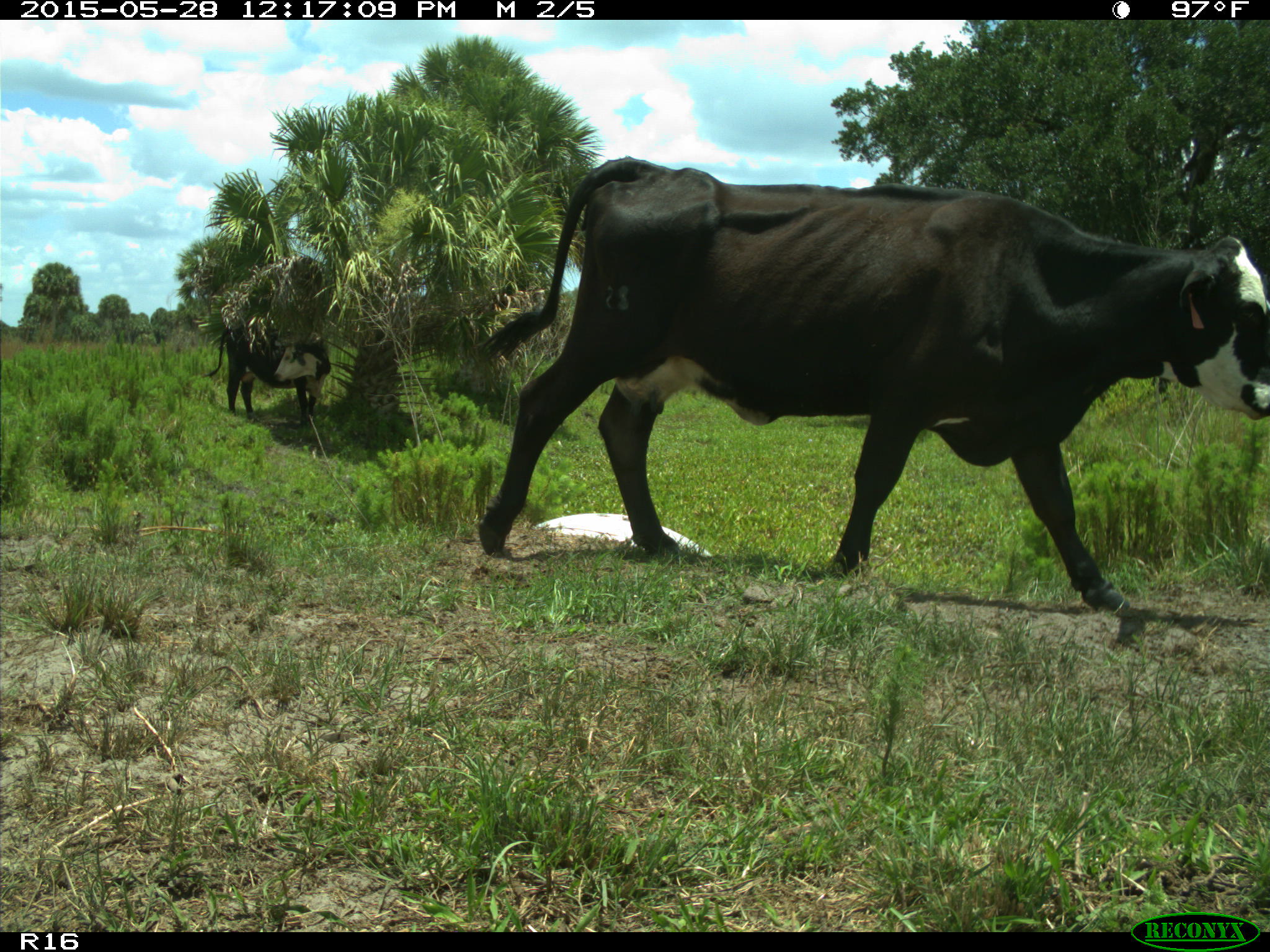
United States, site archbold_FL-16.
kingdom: Animalia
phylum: Chordata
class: Mammalia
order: Artiodactyla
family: Bovidae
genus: Bos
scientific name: Bos taurus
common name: domestic cow